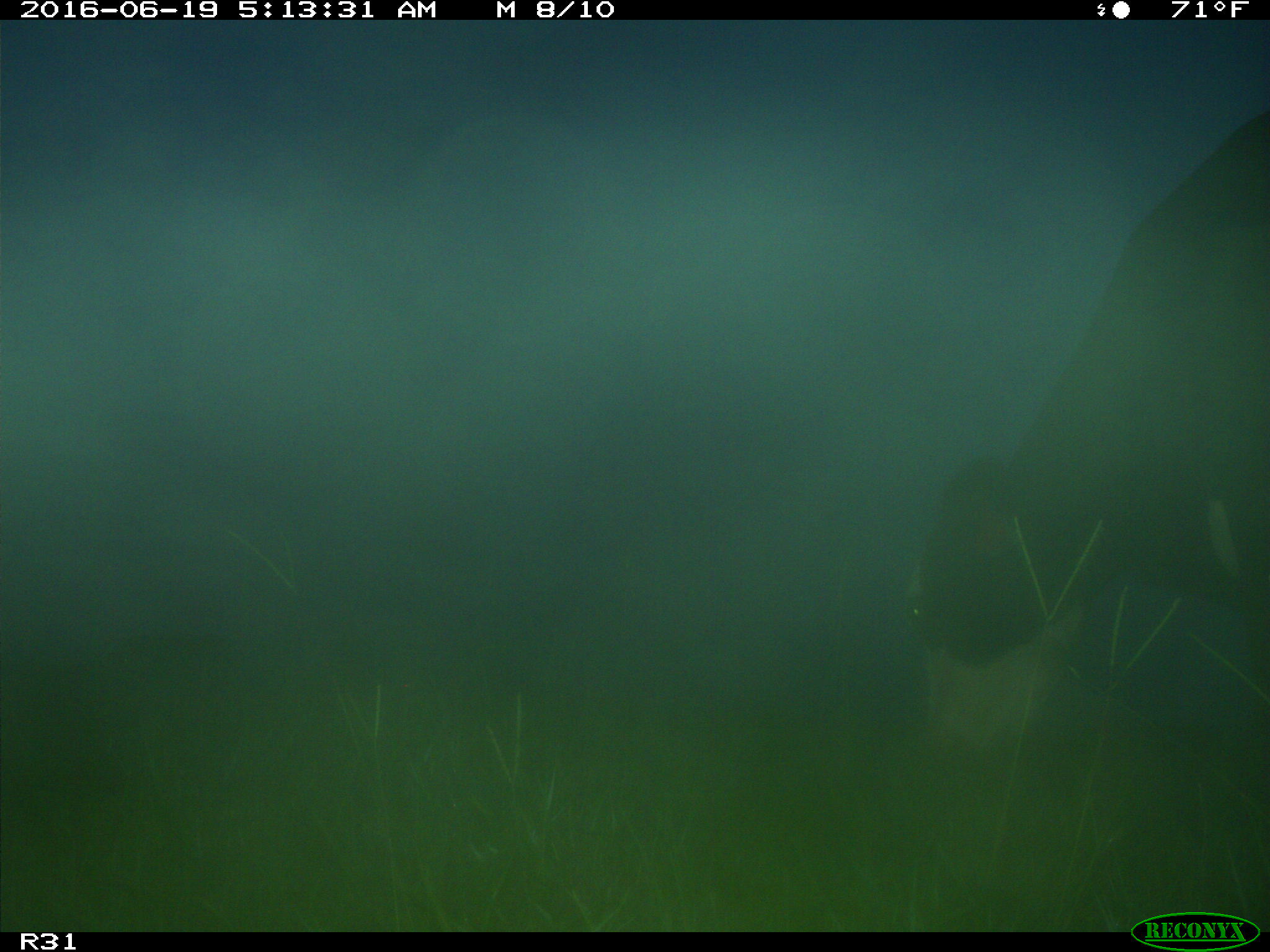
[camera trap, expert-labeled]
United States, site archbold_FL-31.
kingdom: Animalia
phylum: Chordata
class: Mammalia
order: Artiodactyla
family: Bovidae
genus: Bos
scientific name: Bos taurus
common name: domestic cow